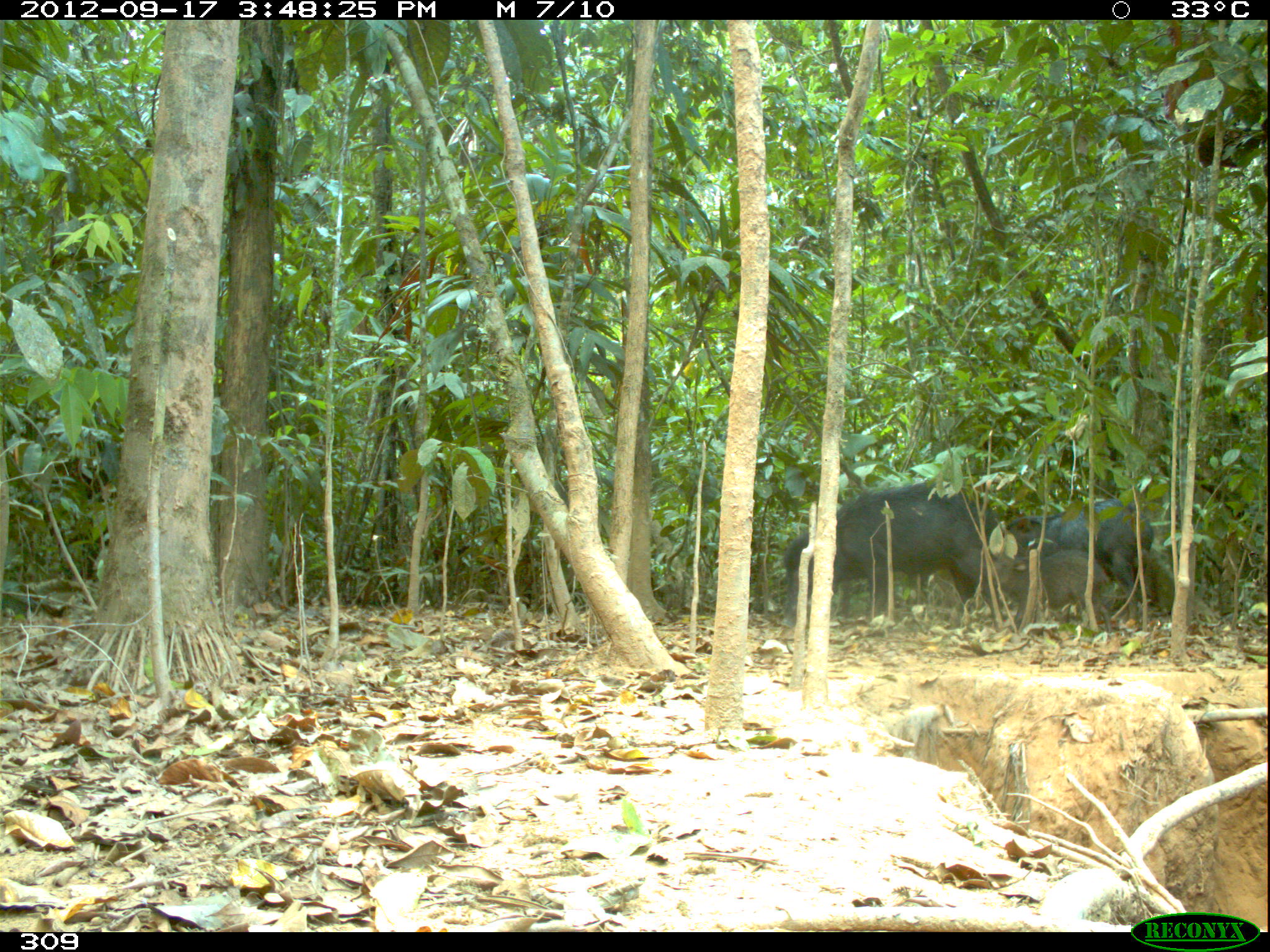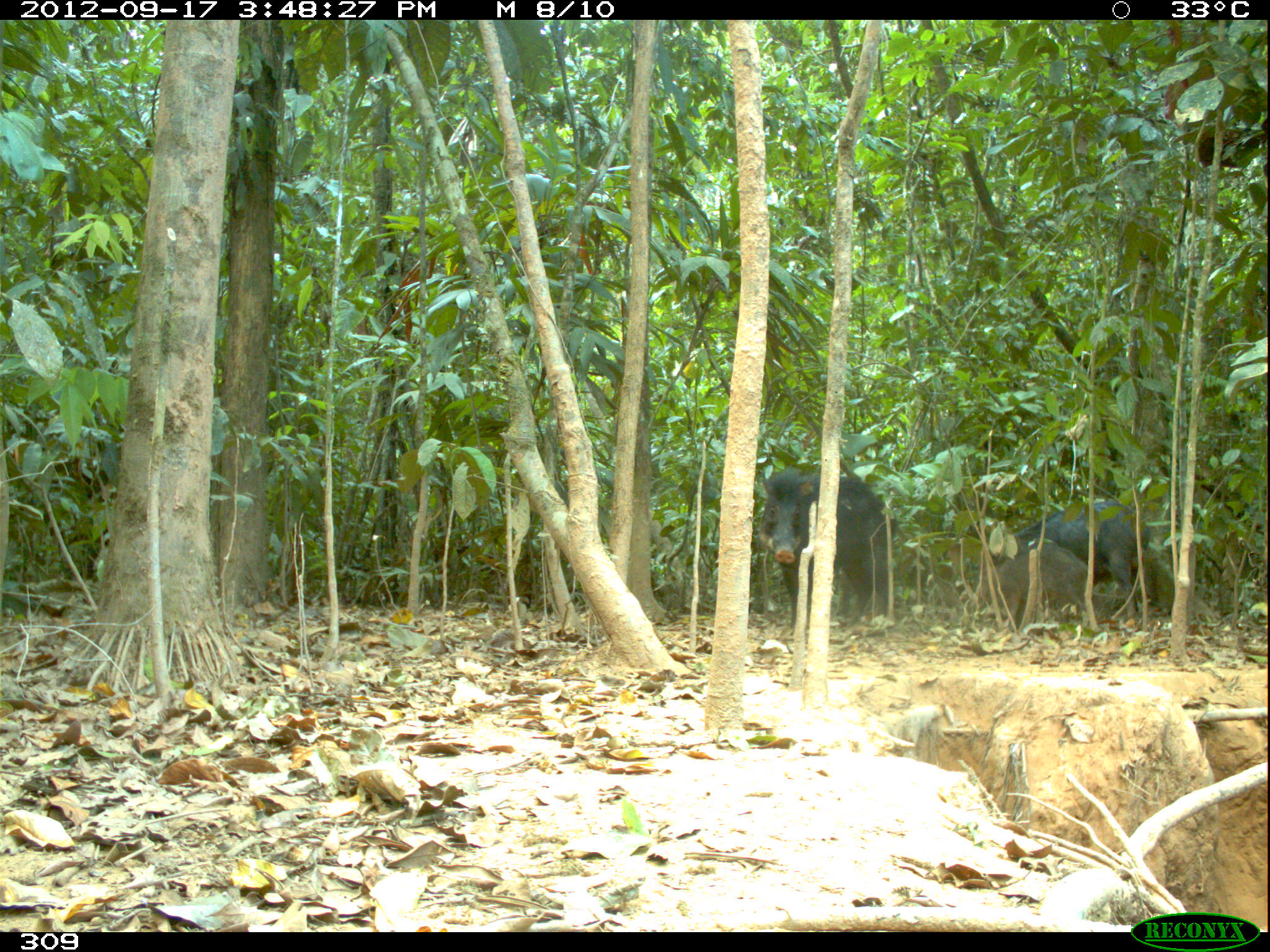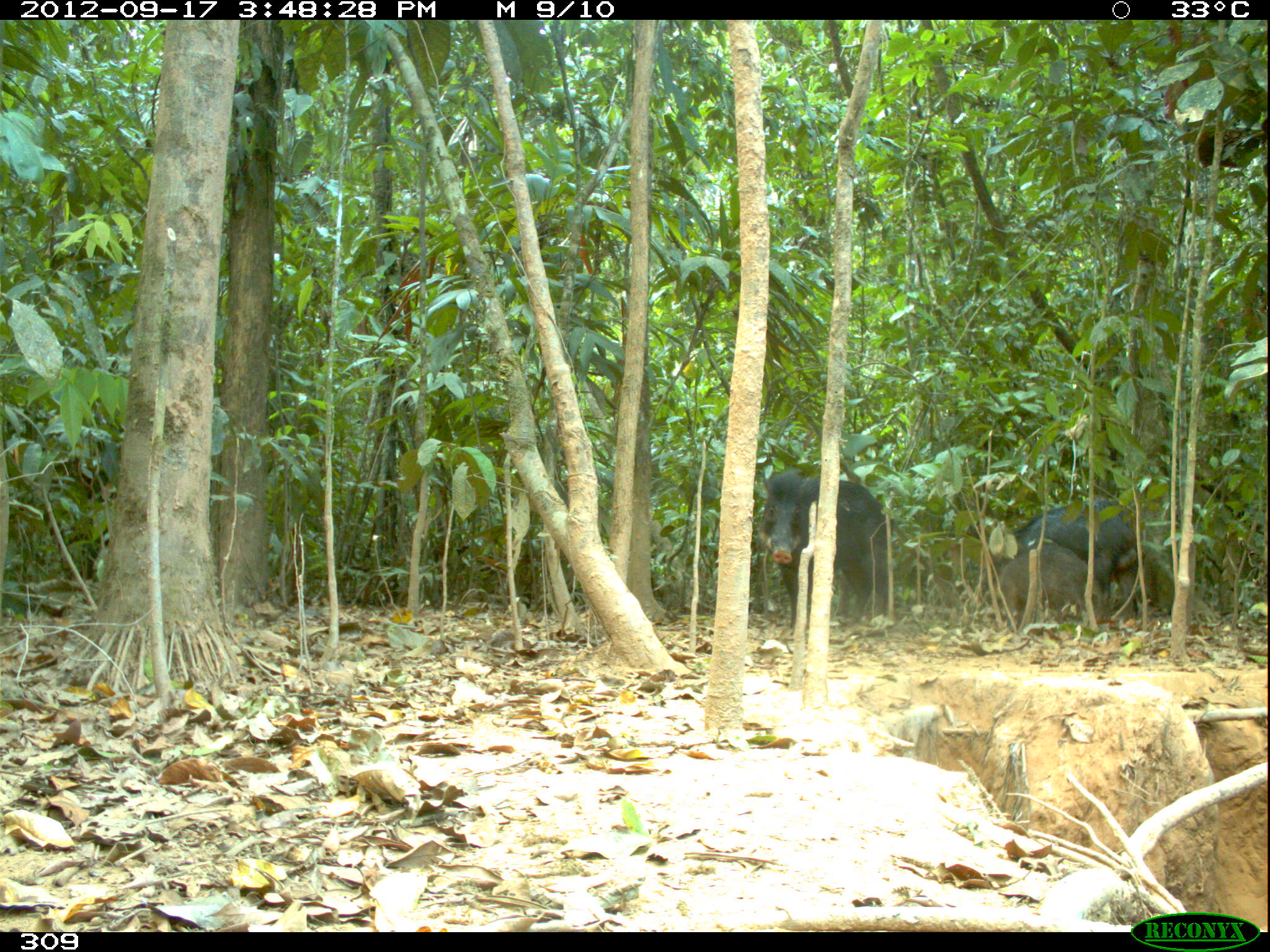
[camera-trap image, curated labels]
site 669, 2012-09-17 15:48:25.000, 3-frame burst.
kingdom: Animalia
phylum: Chordata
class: Mammalia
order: Artiodactyla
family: Tayassuidae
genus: Tayassu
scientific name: Tayassu pecari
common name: white-lipped peccary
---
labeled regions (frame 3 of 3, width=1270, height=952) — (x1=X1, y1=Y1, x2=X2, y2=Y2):
tayassu pecari: (x1=759, y1=467, x2=895, y2=631); (x1=1010, y1=498, x2=1146, y2=625); (x1=983, y1=542, x2=1104, y2=630)